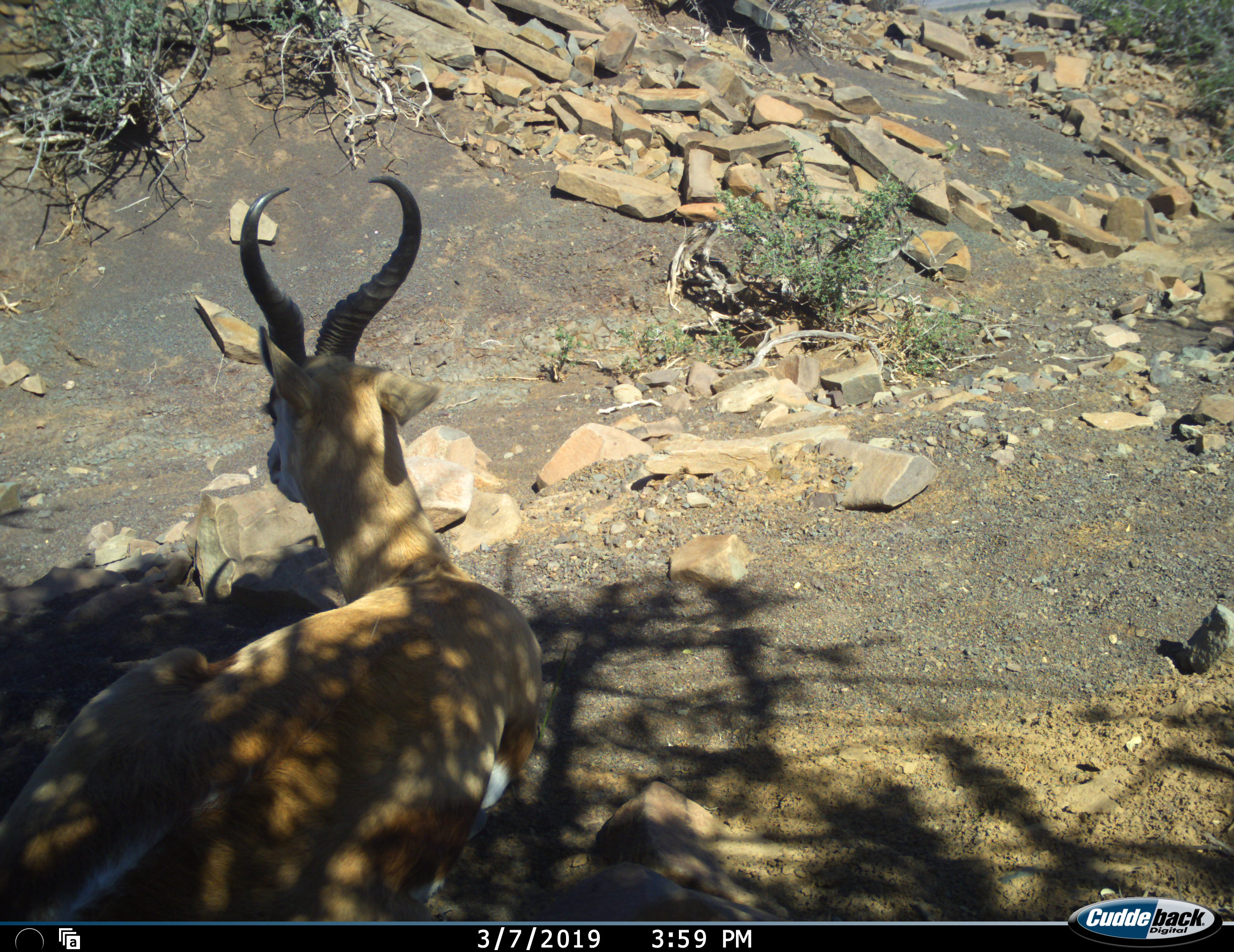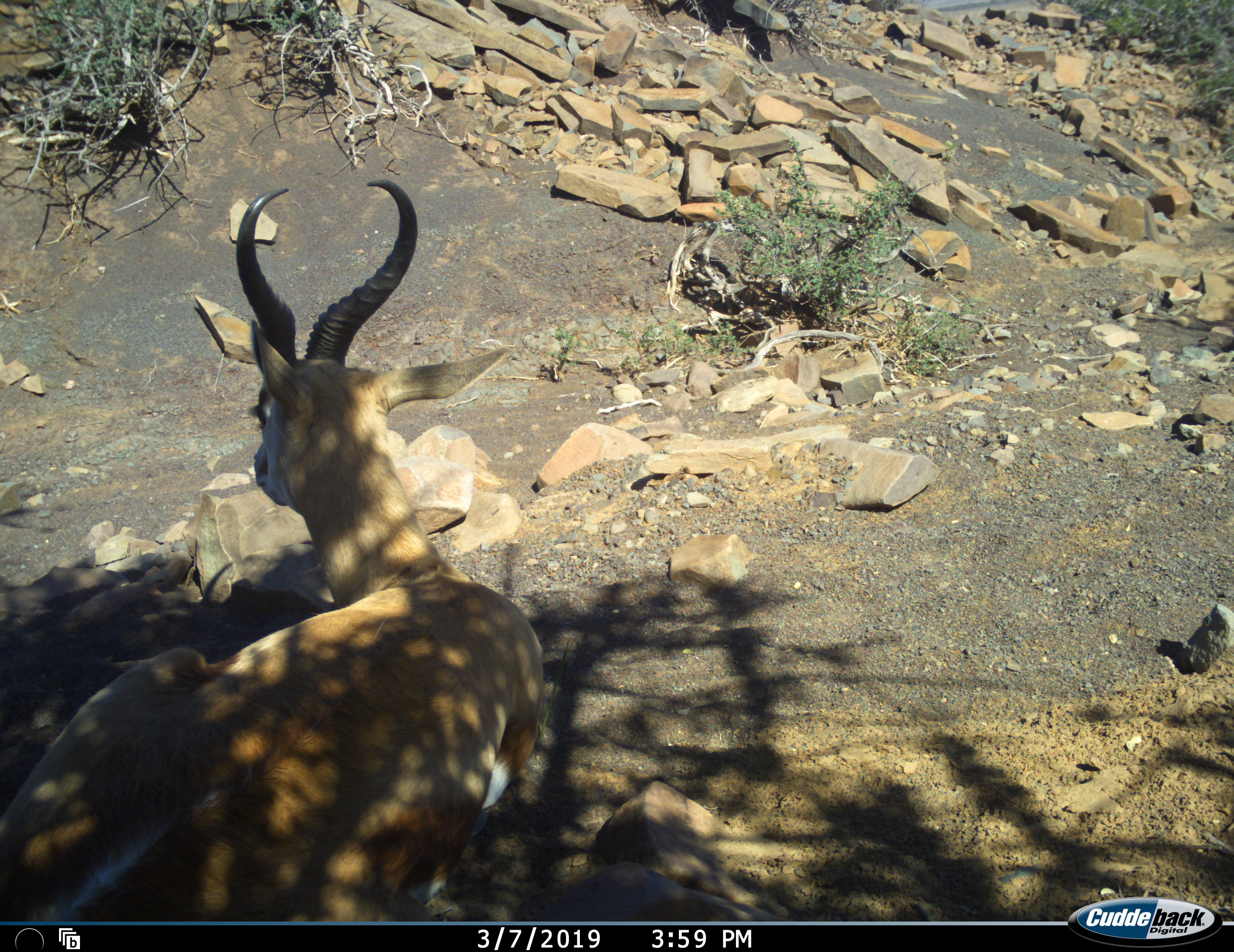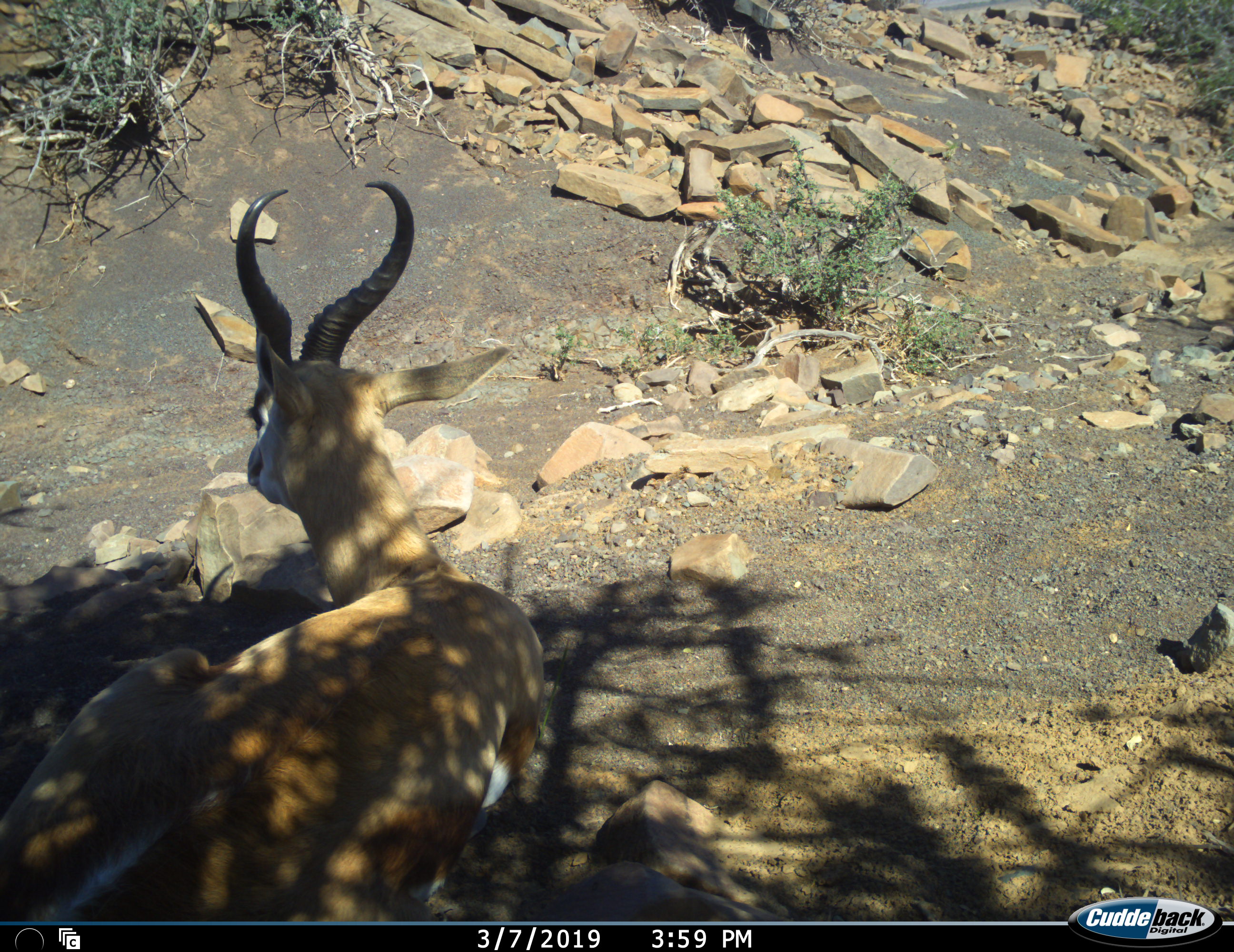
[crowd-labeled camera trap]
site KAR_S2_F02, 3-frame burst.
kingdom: Animalia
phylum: Chordata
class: Mammalia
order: Artiodactyla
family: Bovidae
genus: Antidorcas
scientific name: Antidorcas marsupialis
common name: springbok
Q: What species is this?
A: Springbok (Antidorcas marsupialis).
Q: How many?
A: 1.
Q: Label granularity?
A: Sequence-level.